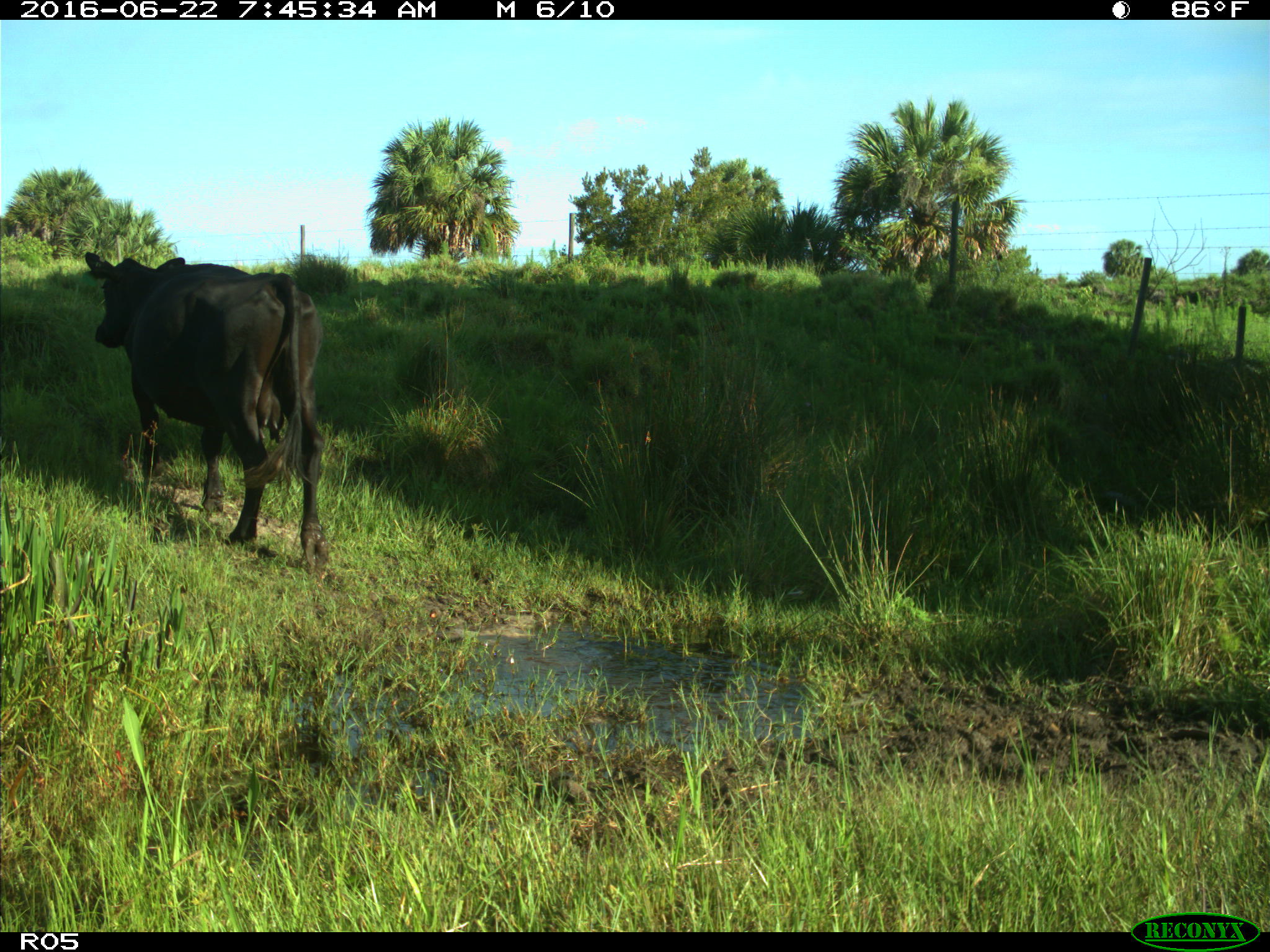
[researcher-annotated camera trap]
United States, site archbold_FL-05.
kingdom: Animalia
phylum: Chordata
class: Mammalia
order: Artiodactyla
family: Bovidae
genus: Bos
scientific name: Bos taurus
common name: domestic cow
Bos taurus (domestic cow).